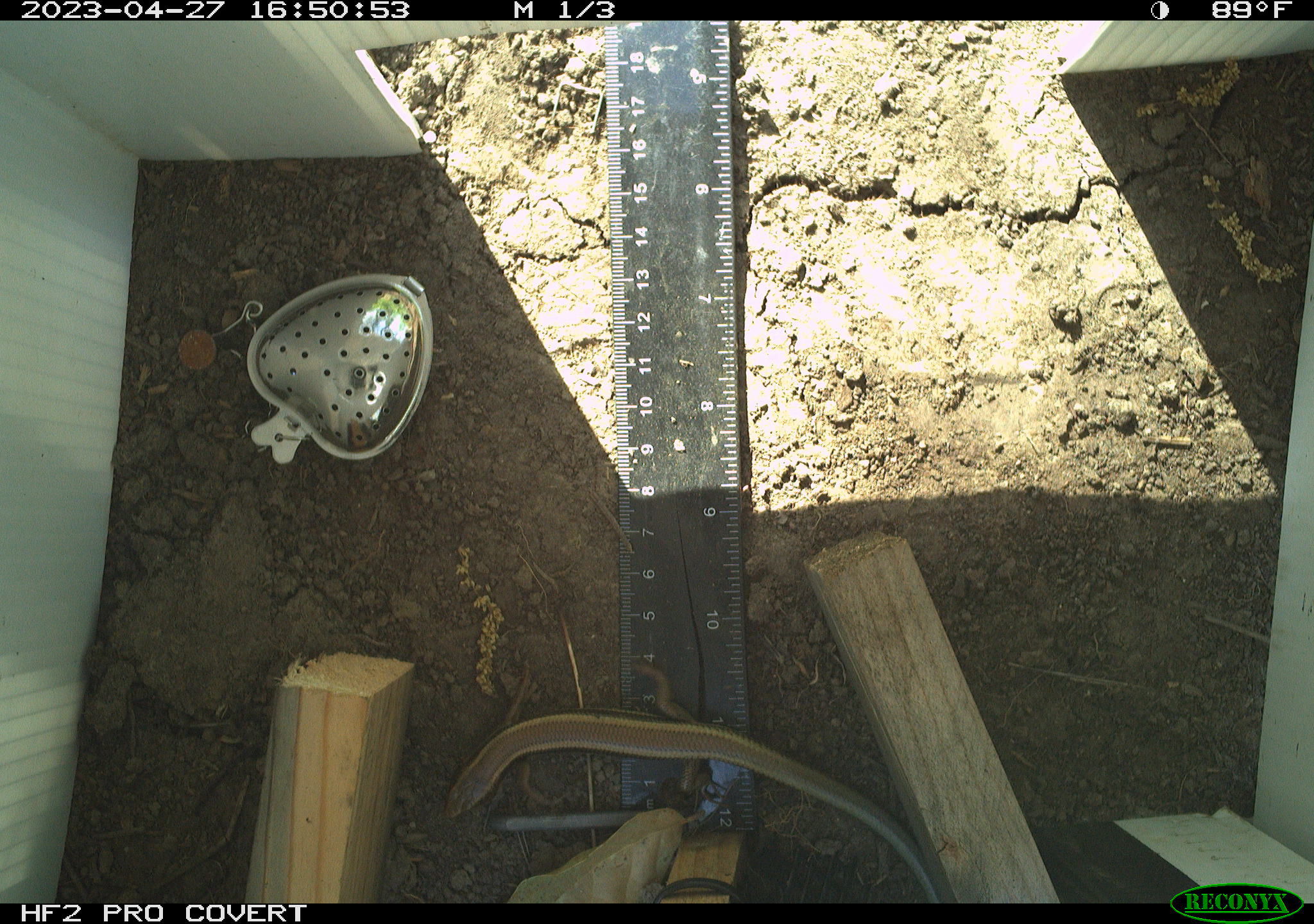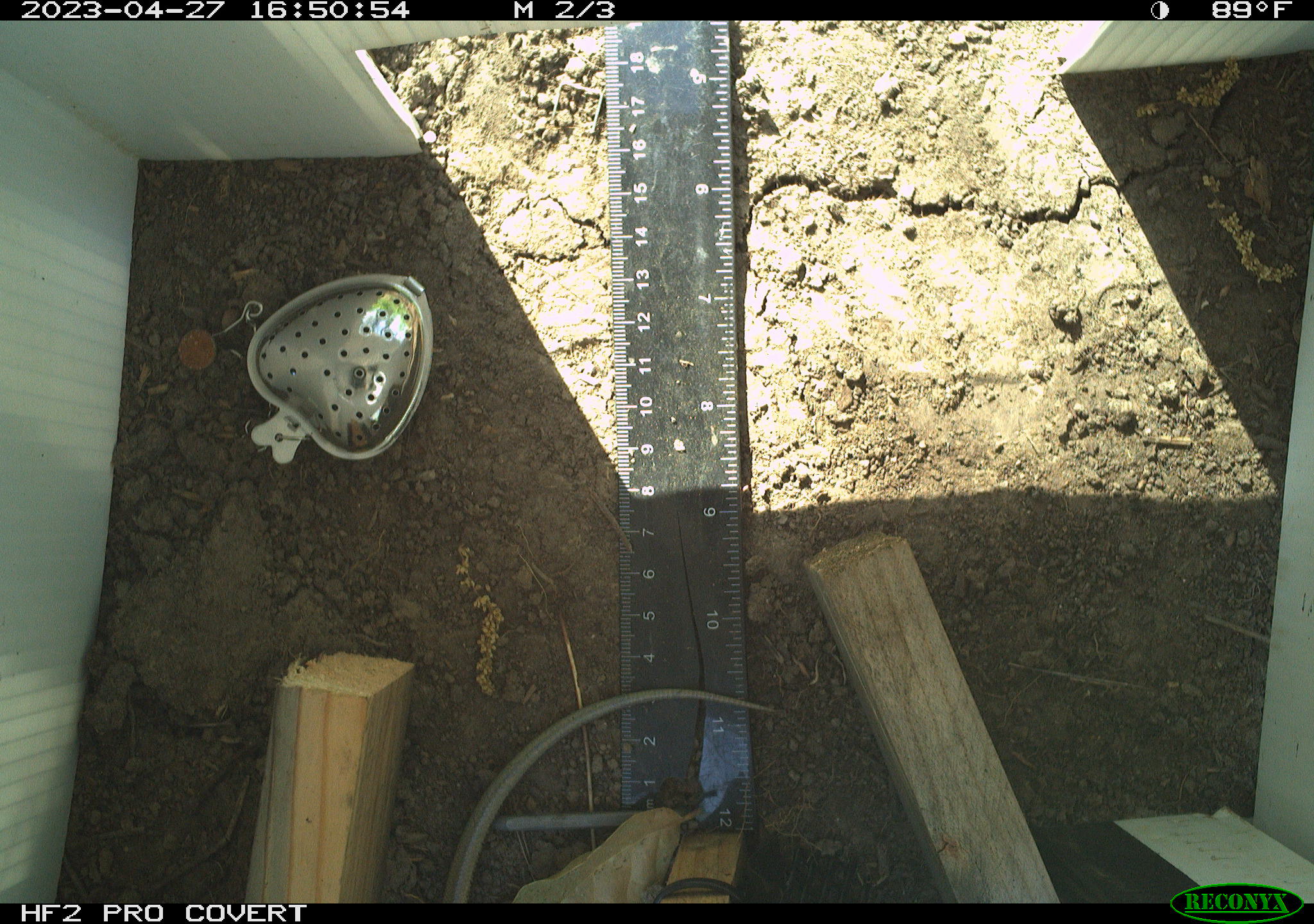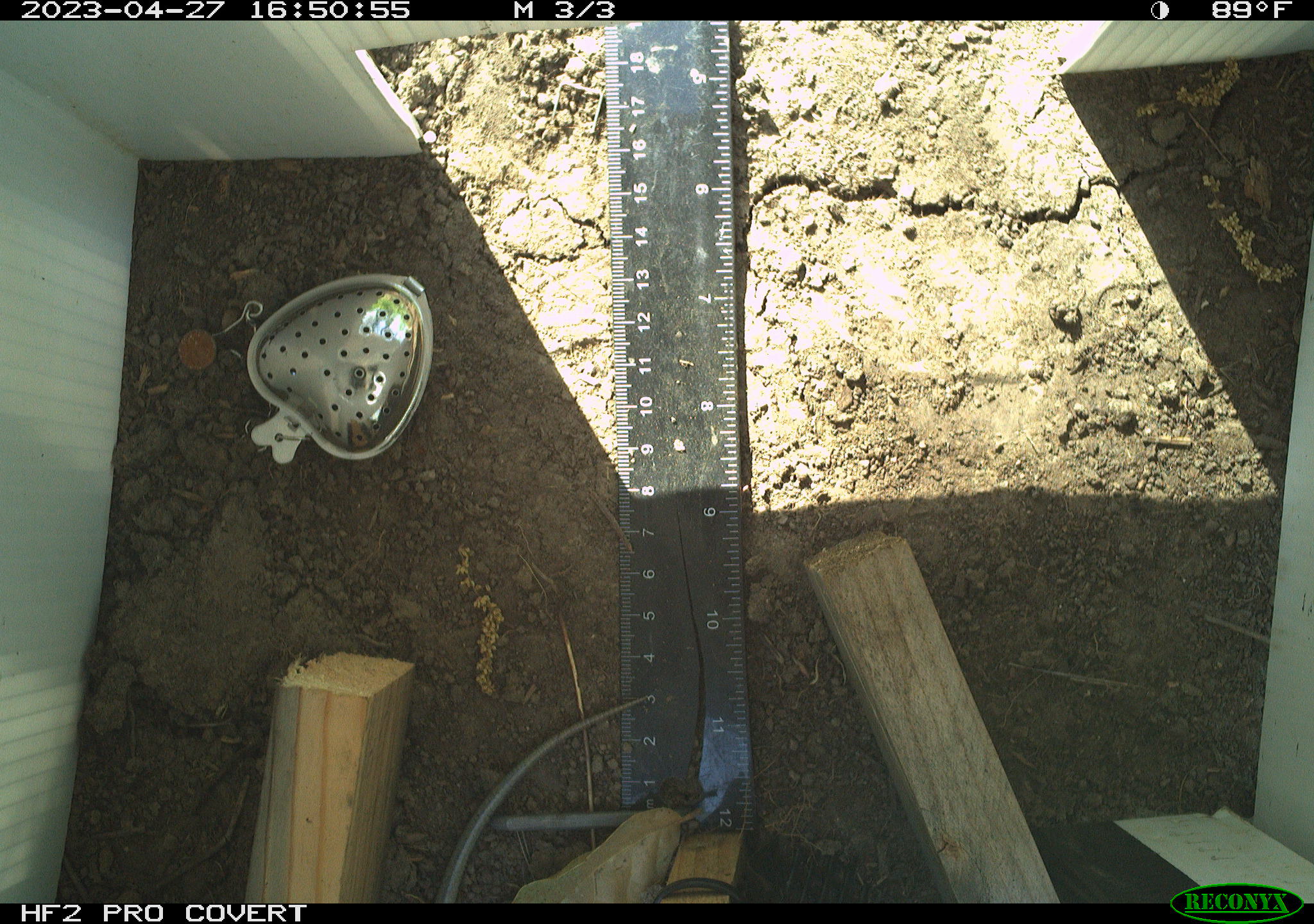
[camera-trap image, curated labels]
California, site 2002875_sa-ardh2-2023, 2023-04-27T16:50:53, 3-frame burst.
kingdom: Animalia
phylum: Chordata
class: Reptilia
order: Squamata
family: Scincidae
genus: Plestiodon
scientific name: Plestiodon skiltonianus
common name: western skink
Western skink (Plestiodon skiltonianus).